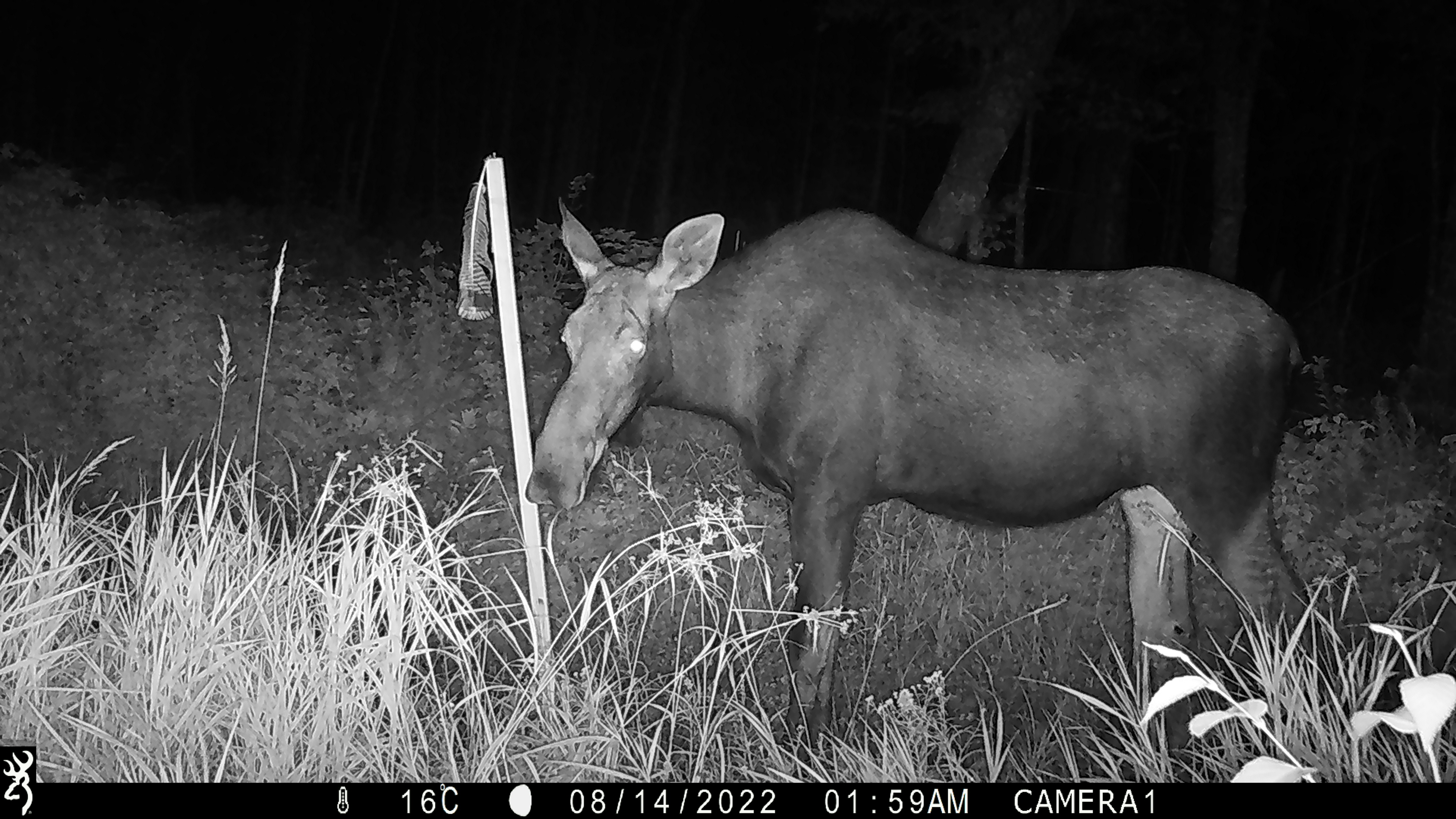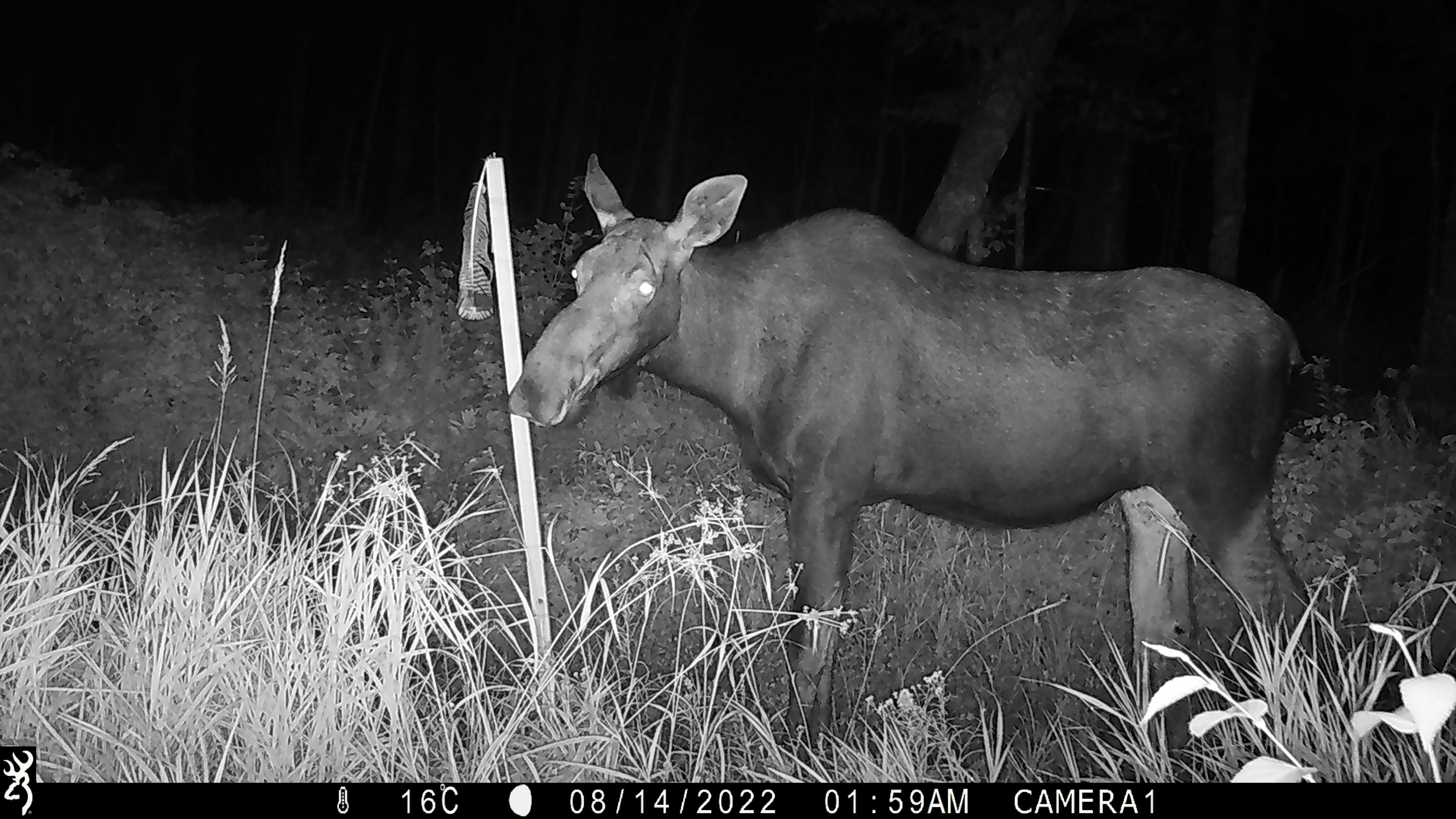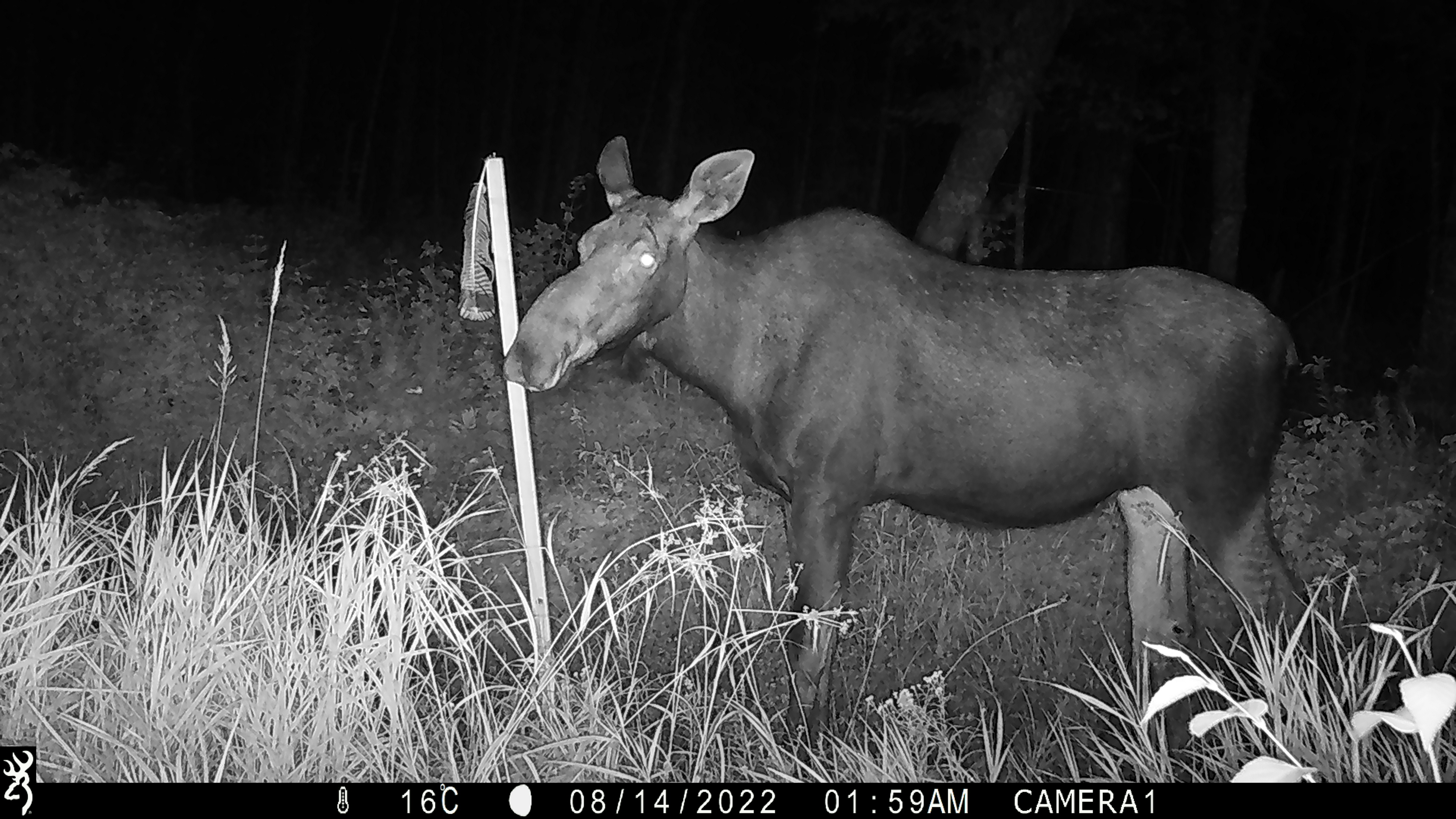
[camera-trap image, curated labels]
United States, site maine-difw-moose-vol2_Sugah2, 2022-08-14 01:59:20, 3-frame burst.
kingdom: Animalia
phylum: Chordata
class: Mammalia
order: Artiodactyla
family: Cervidae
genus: Alces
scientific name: Alces alces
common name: moose